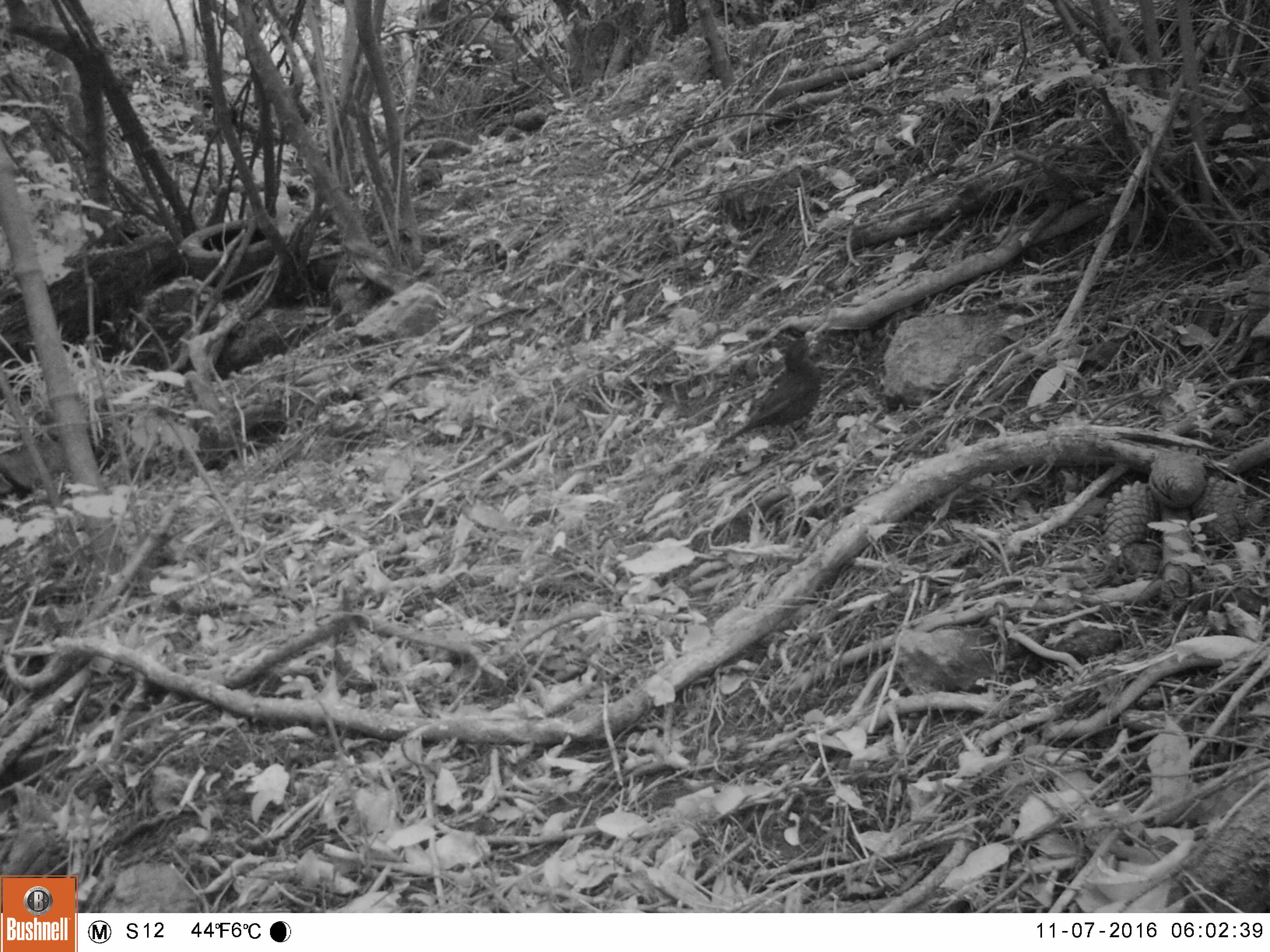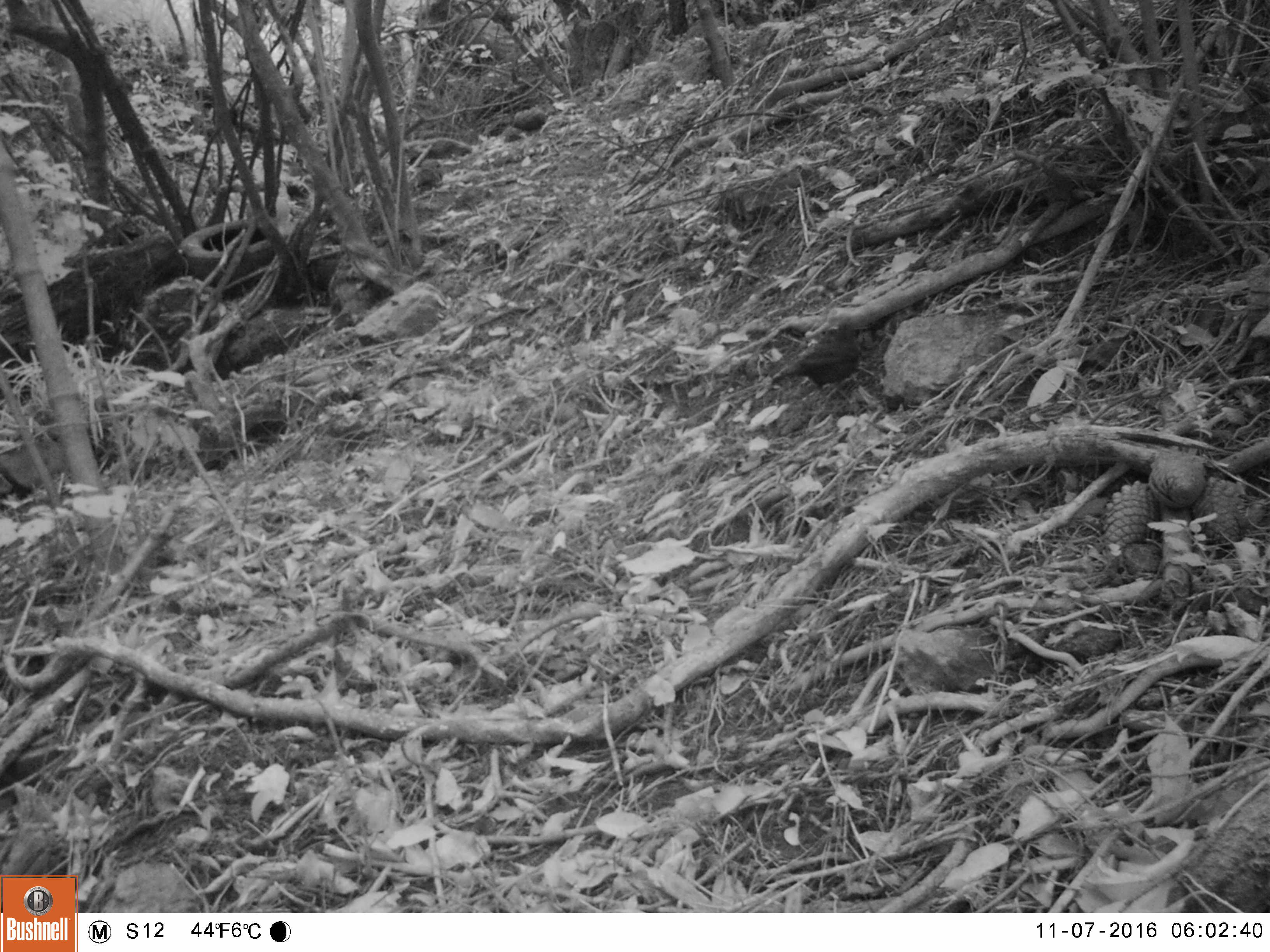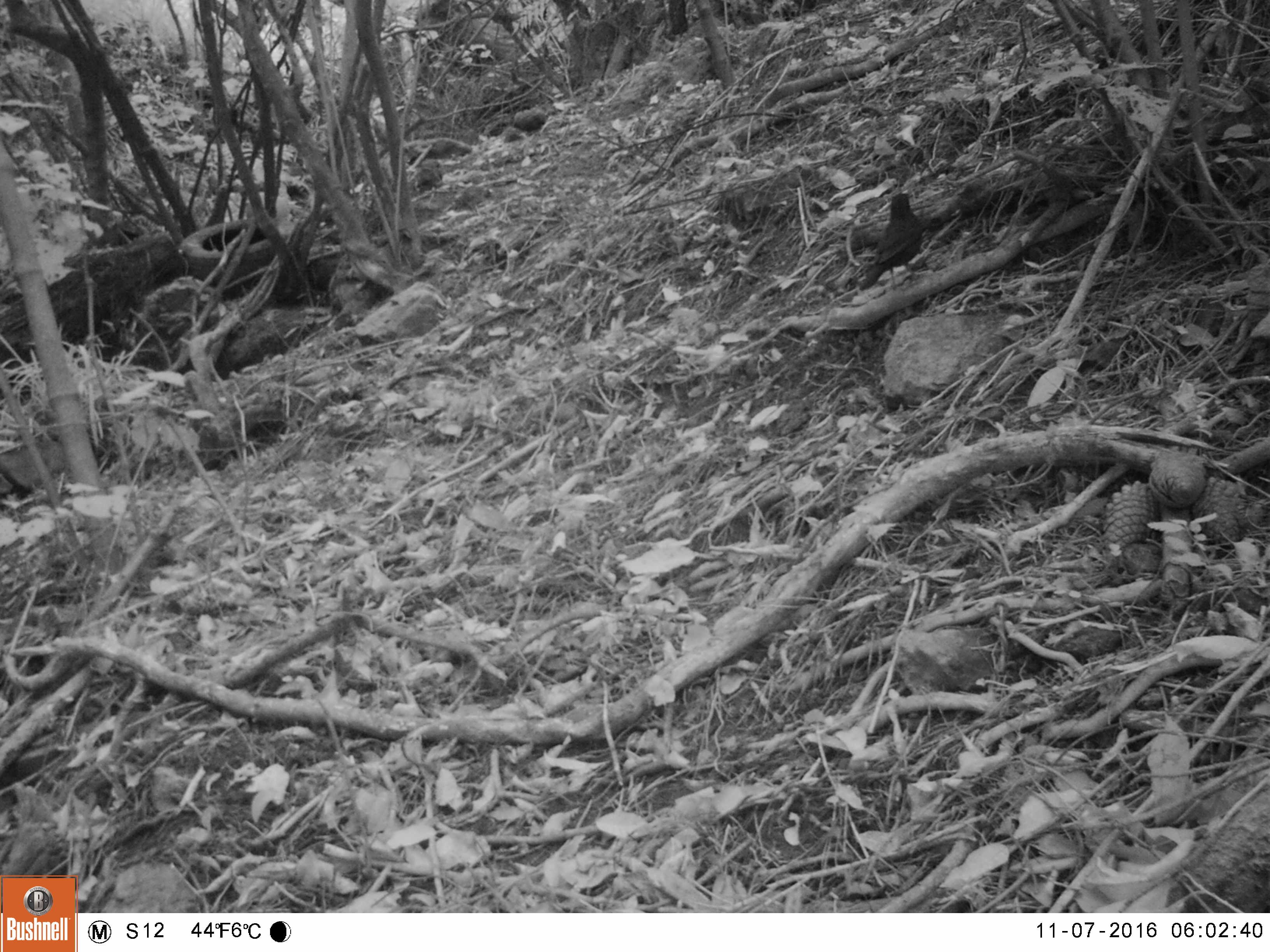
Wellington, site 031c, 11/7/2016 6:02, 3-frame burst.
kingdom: Animalia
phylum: Chordata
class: Aves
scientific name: Aves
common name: bird